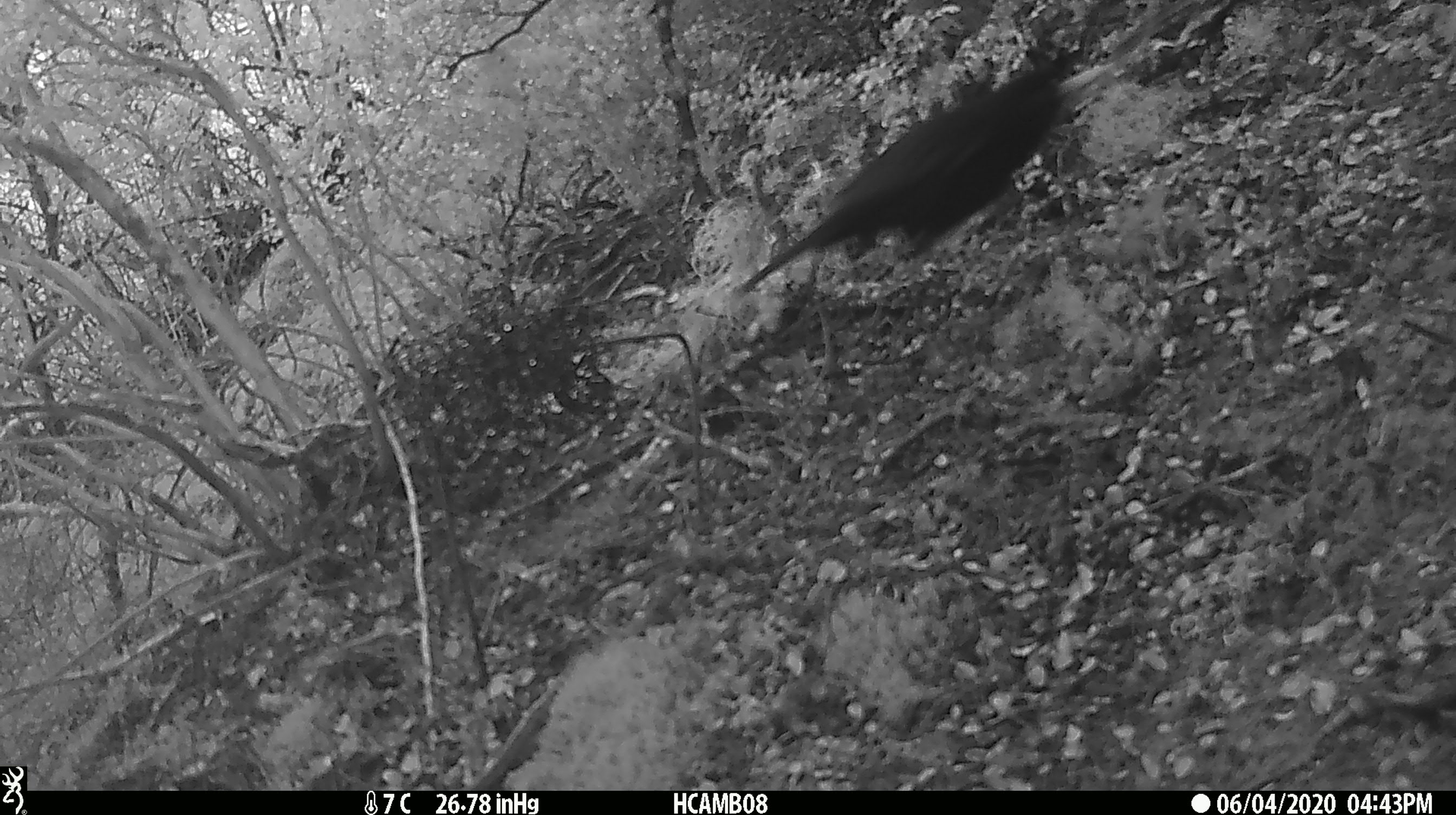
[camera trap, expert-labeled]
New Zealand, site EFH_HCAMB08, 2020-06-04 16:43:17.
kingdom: Animalia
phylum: Chordata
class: Aves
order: Passeriformes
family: Turdidae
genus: Turdus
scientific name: Turdus merula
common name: eurasian blackbird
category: blackbird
Blackbird (eurasian blackbird) (Turdus merula).